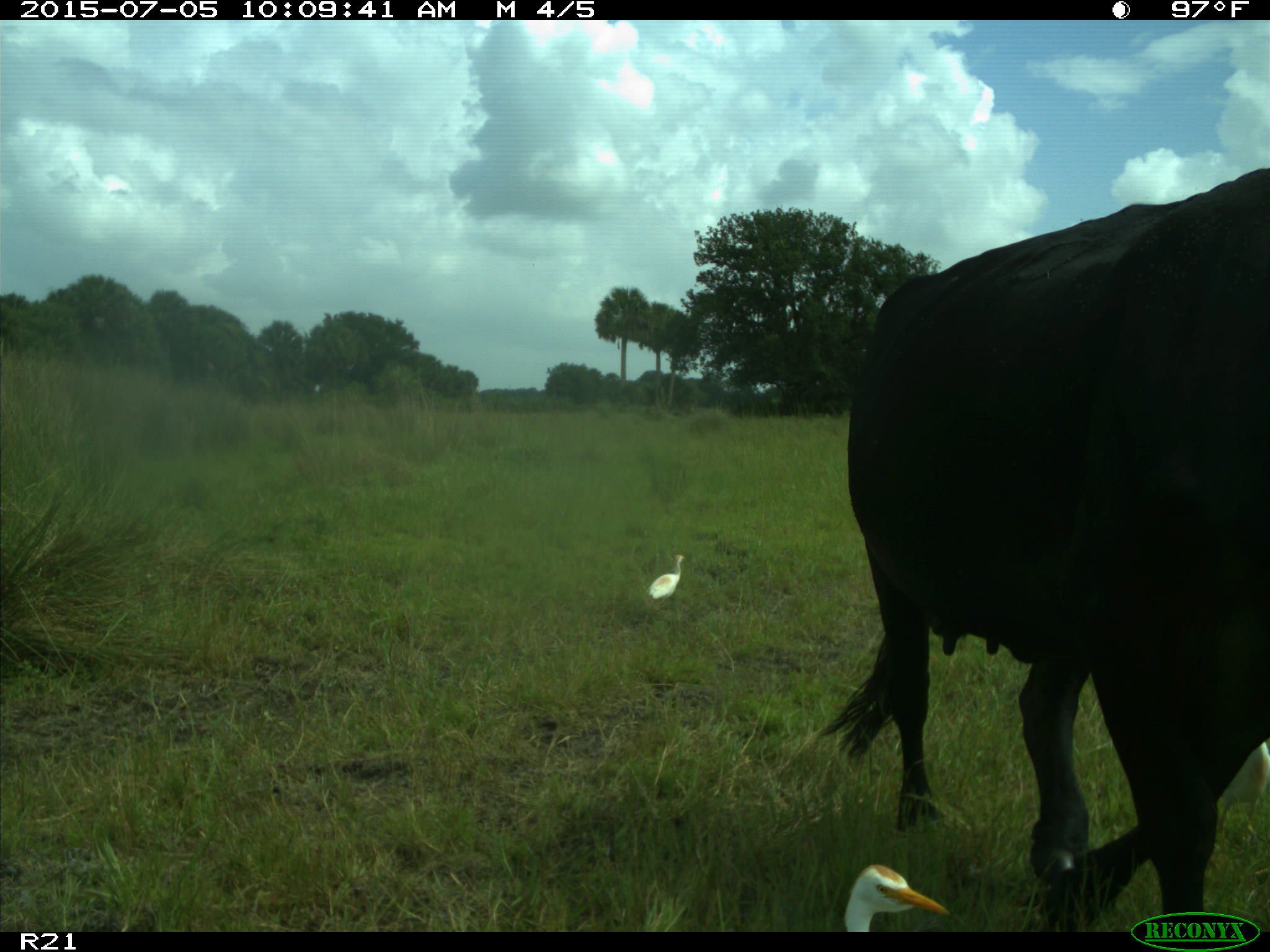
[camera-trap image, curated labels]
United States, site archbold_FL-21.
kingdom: Animalia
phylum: Chordata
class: Mammalia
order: Artiodactyla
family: Bovidae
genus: Bos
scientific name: Bos taurus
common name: domestic cow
Bos taurus (domestic cow).